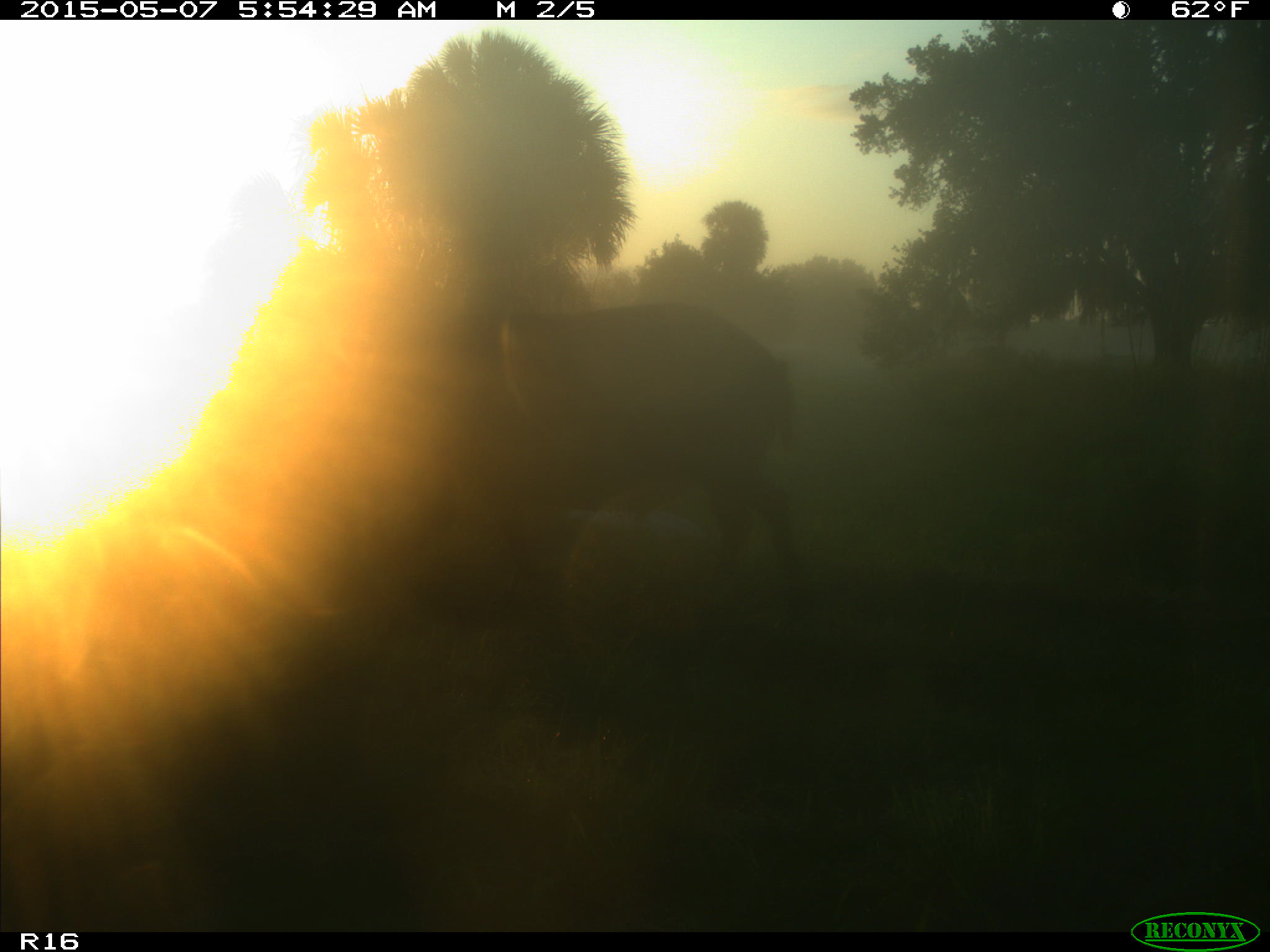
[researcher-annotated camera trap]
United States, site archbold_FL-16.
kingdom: Animalia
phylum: Chordata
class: Mammalia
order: Artiodactyla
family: Suidae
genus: Sus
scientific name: Sus scrofa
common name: wild boar